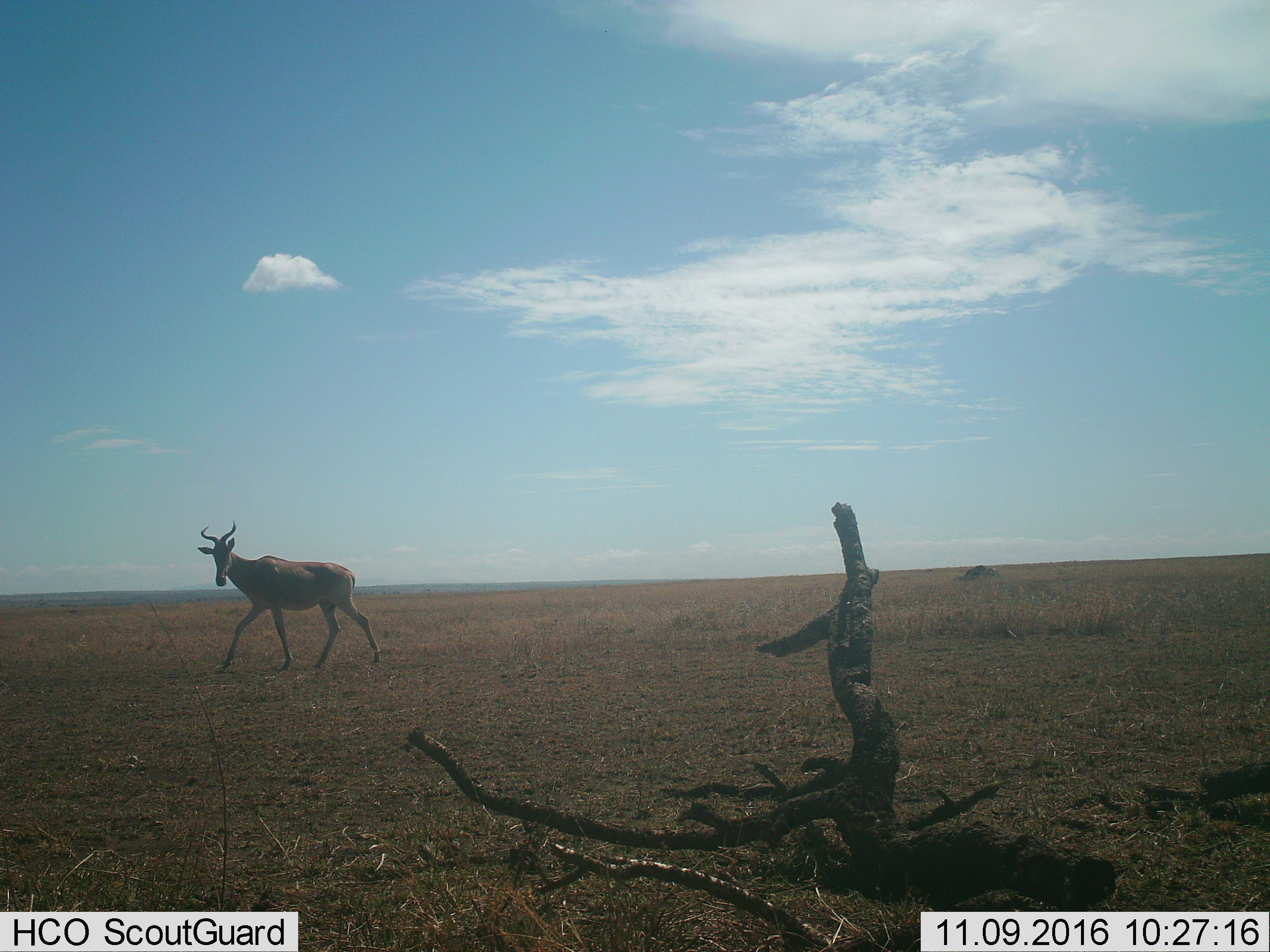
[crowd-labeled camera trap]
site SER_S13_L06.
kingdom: Animalia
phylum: Chordata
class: Mammalia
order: Artiodactyla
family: Bovidae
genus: Alcelaphus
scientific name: Alcelaphus buselaphus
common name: hartebeest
Hartebeest (Alcelaphus buselaphus), count 1. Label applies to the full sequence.